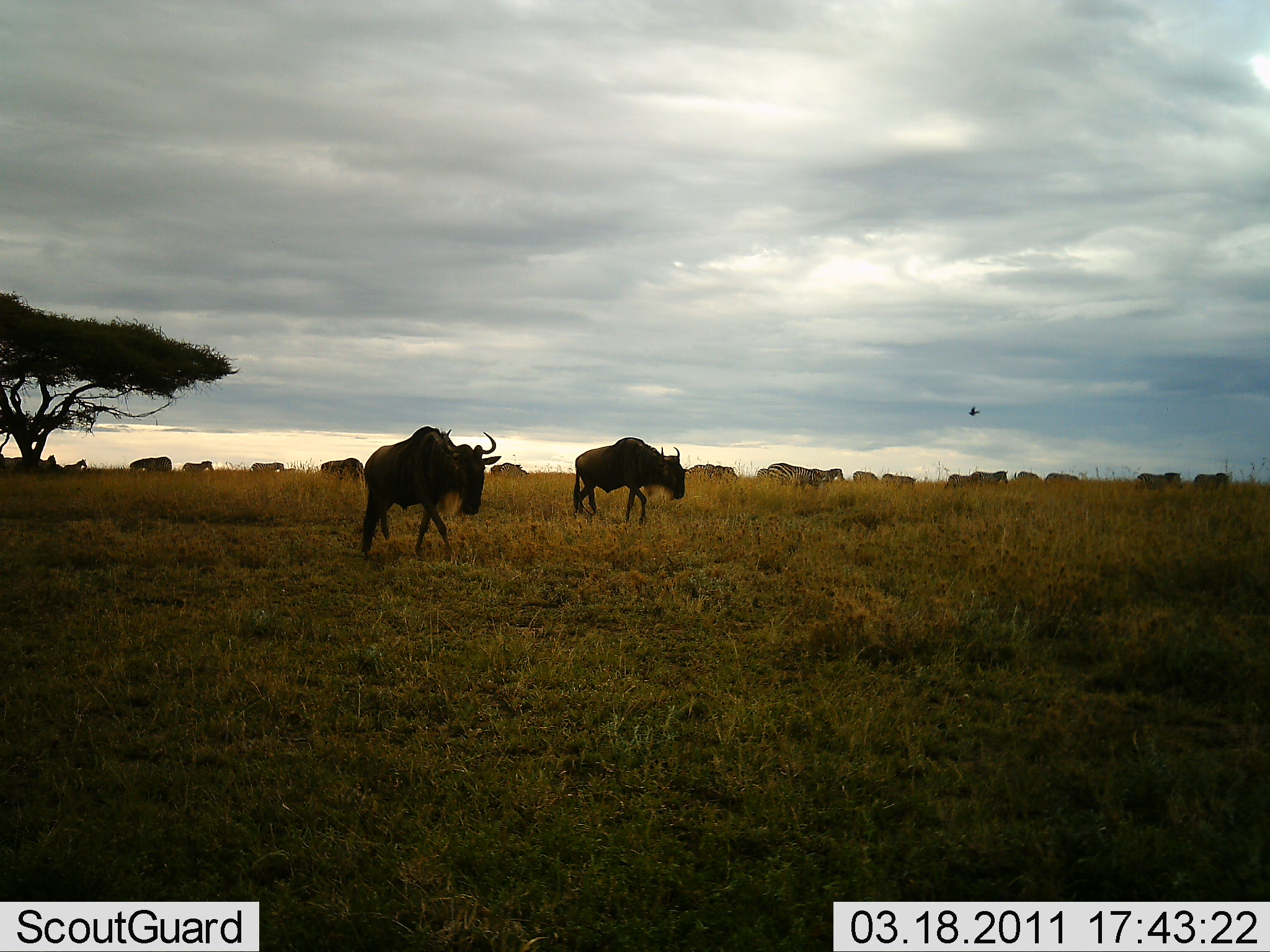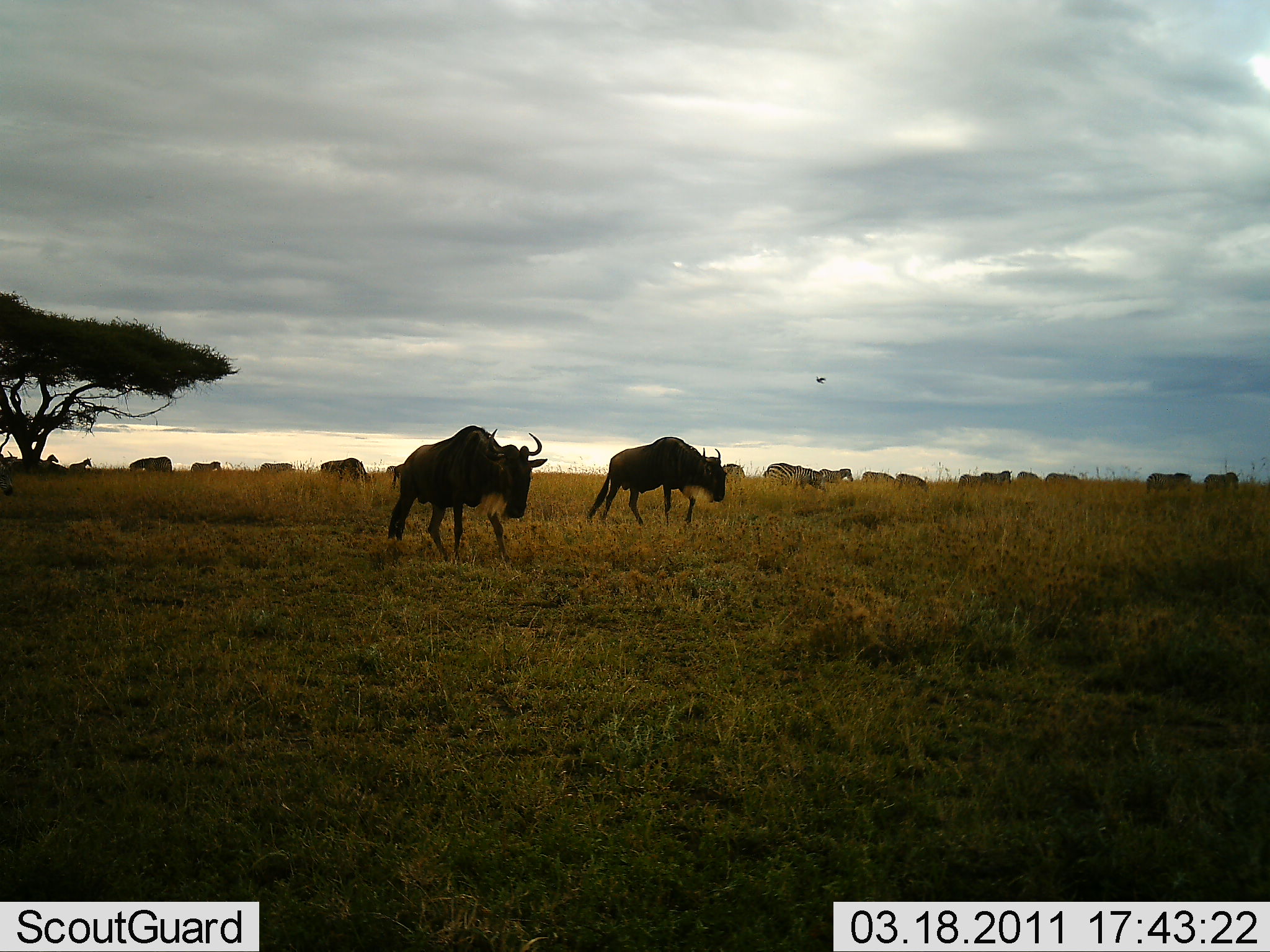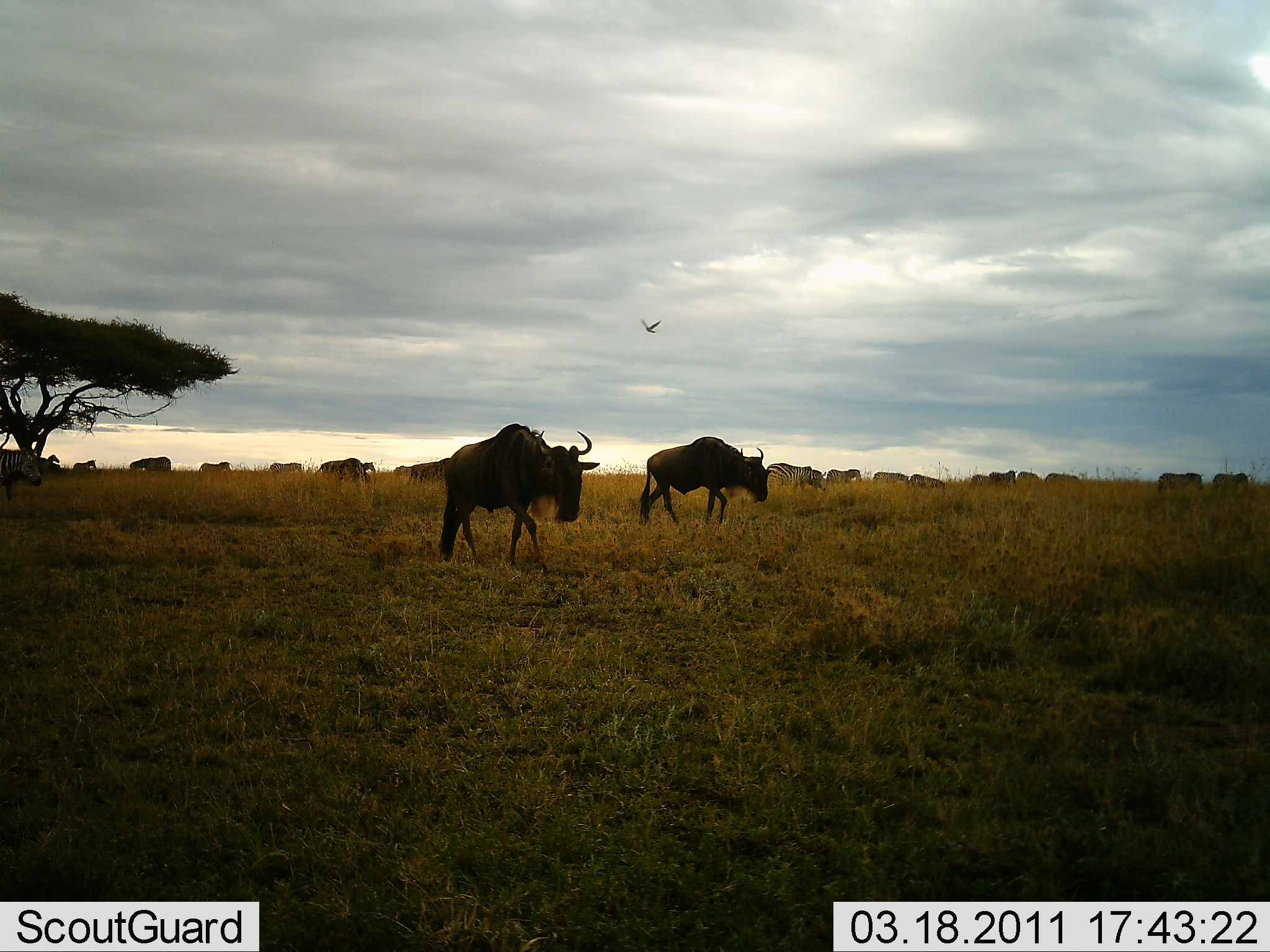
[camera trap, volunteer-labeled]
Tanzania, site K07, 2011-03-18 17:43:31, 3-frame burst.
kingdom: Animalia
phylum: Chordata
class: Mammalia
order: Artiodactyla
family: Bovidae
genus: Connochaetes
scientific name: Connochaetes taurinus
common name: blue wildebeest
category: wildebeest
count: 11-50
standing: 7%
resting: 0%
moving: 93%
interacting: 7%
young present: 0%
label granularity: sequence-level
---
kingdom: Animalia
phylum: Chordata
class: Mammalia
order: Perissodactyla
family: Equidae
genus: Equus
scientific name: Equus quagga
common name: plains zebra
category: zebra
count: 11-50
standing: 17%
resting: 0%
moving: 67%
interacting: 0%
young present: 0%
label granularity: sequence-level